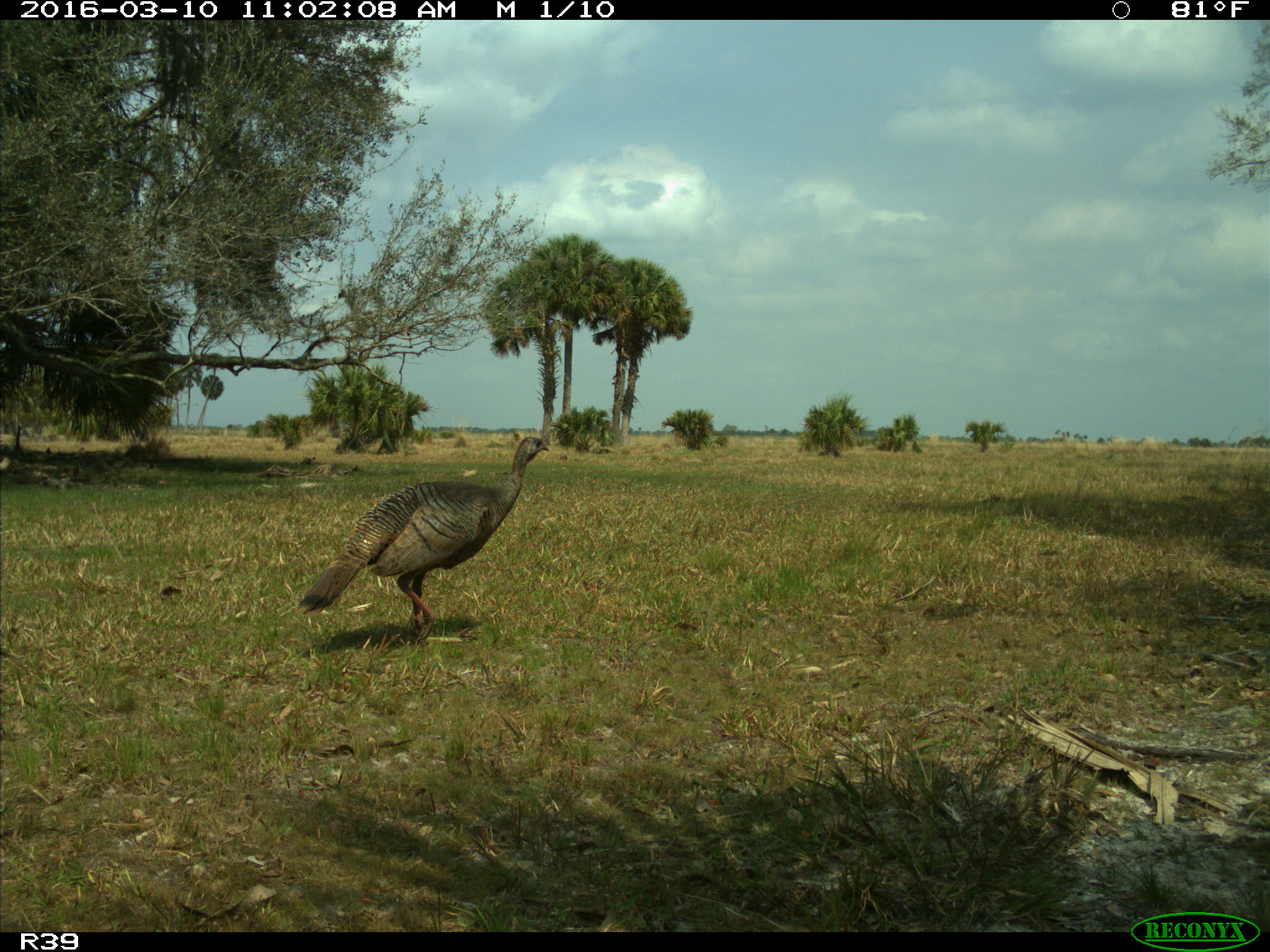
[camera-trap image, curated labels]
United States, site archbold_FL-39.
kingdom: Animalia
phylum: Chordata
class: Aves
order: Galliformes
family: Phasianidae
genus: Meleagris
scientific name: Meleagris gallopavo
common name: wild turkey